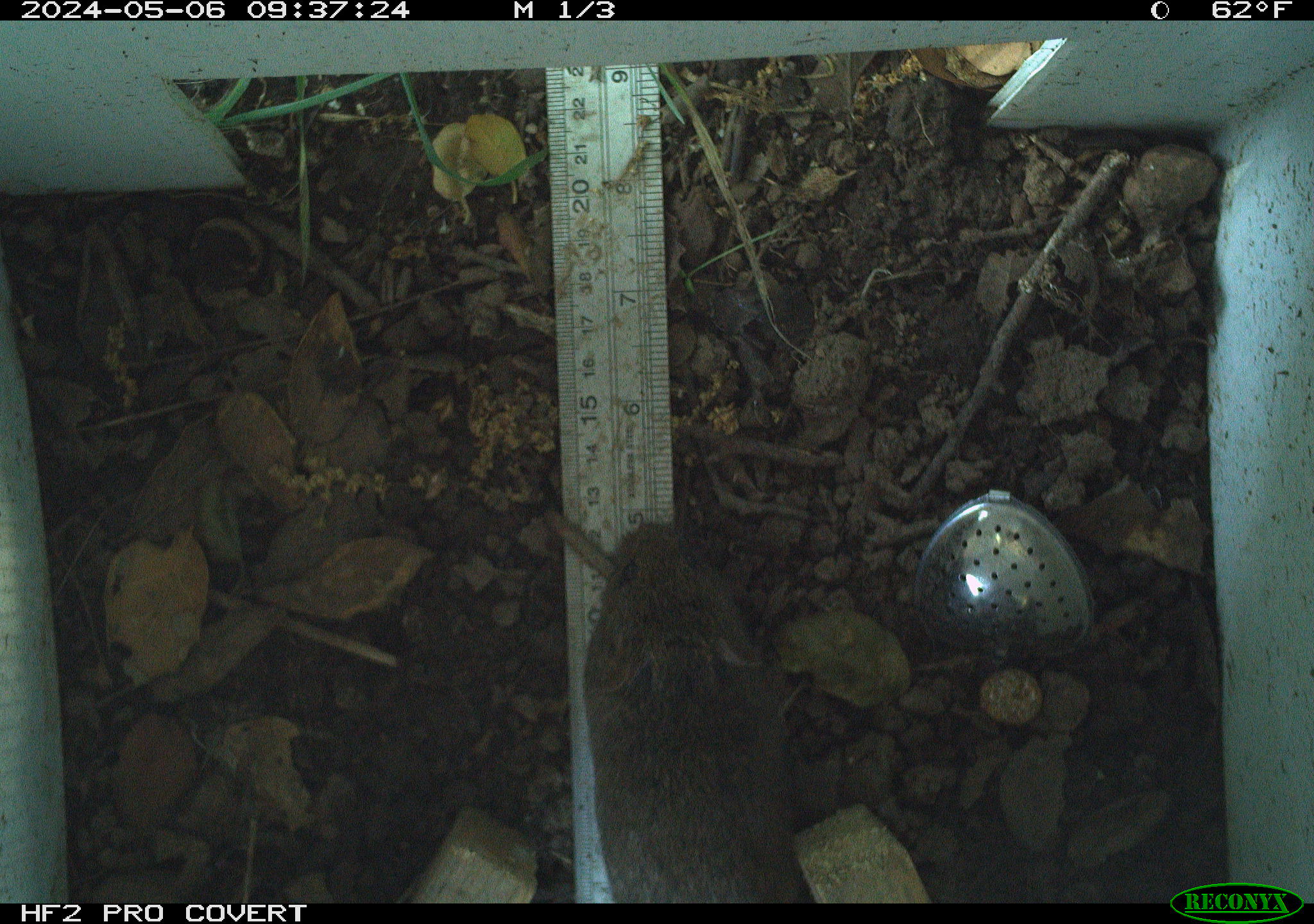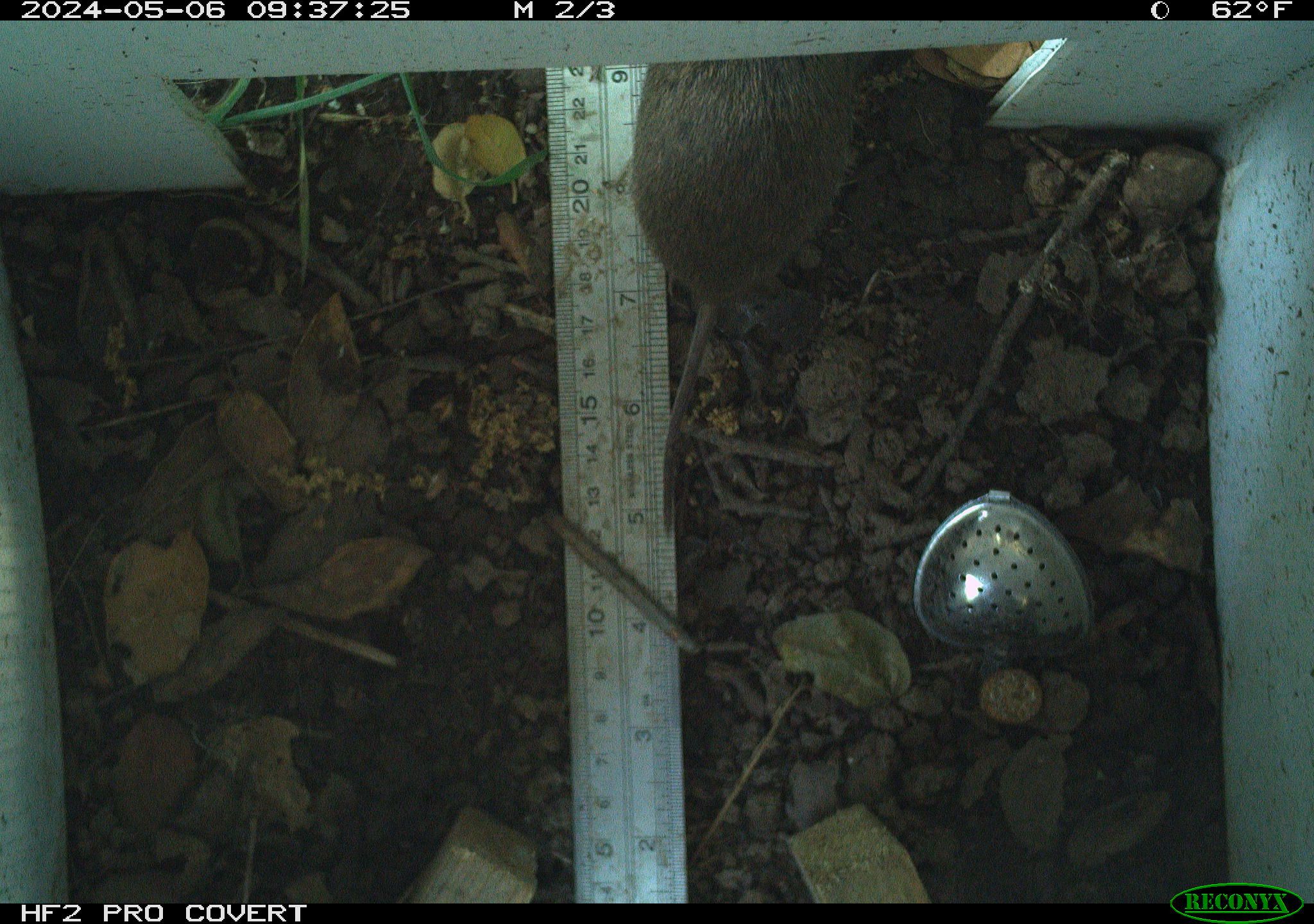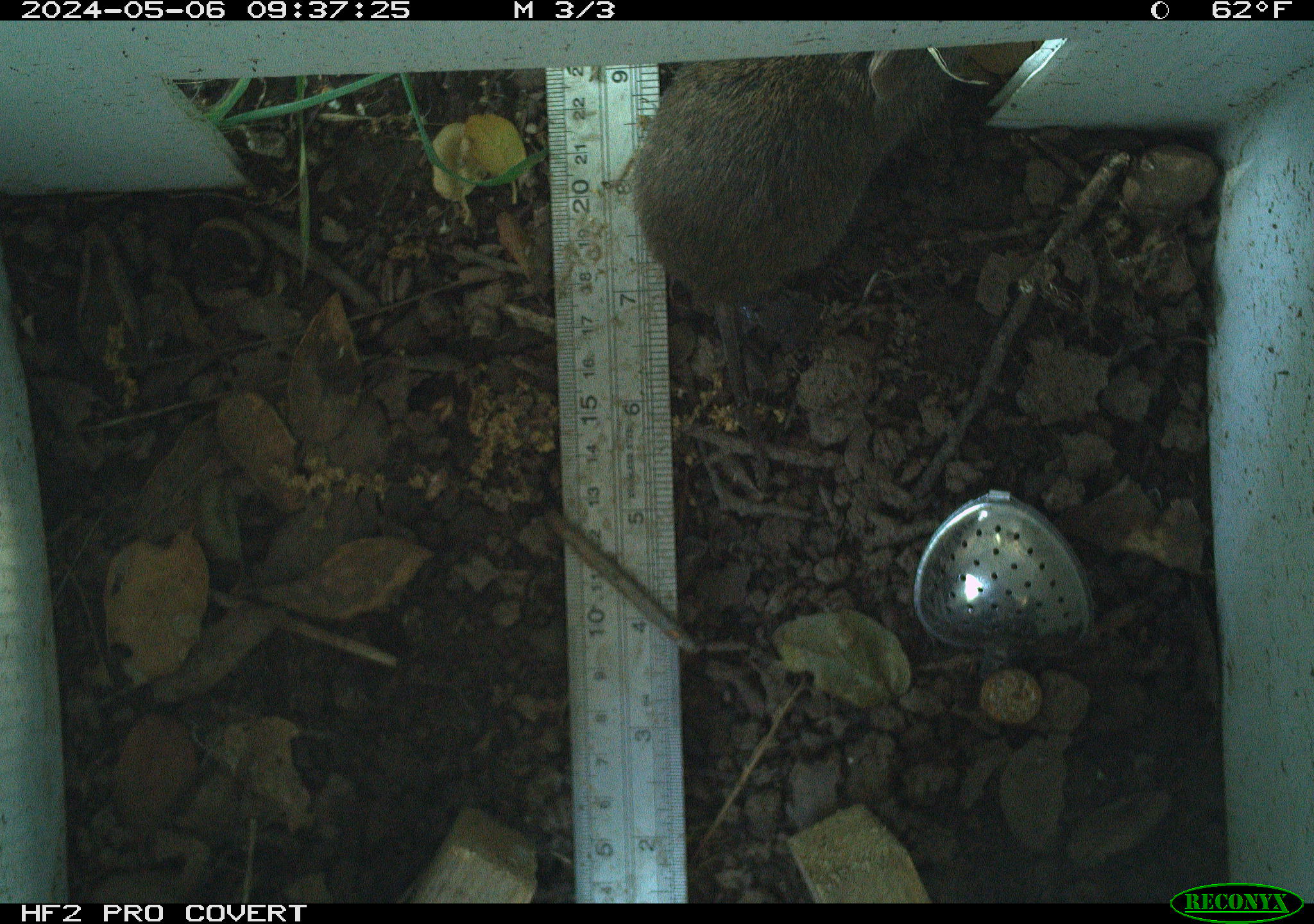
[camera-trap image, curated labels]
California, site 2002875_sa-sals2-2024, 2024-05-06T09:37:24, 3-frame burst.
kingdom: Animalia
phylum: Chordata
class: Mammalia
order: Rodentia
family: Cricetidae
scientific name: Arvicolinae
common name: voles, lemmings, and muskrats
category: arvicolinae subfamily